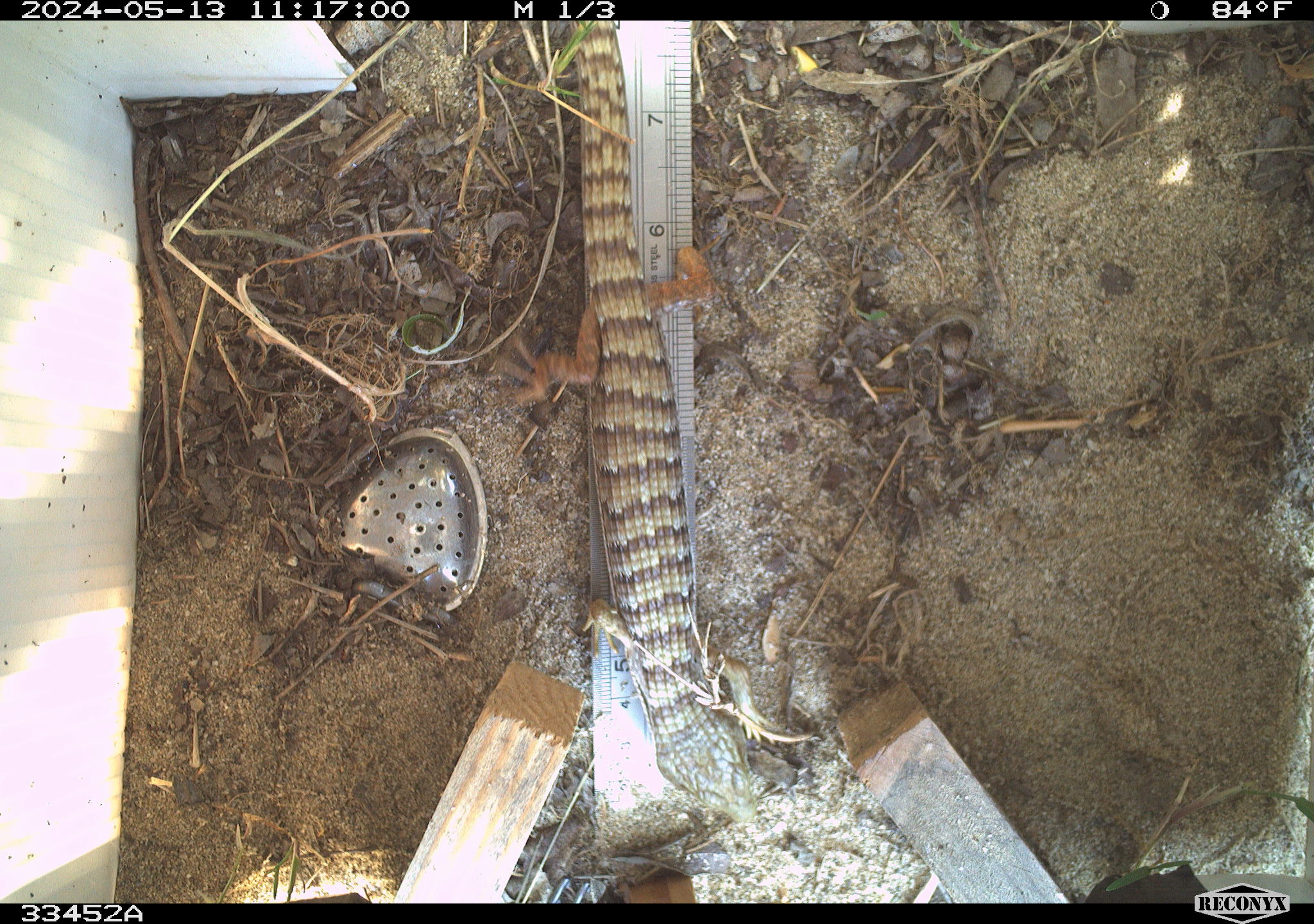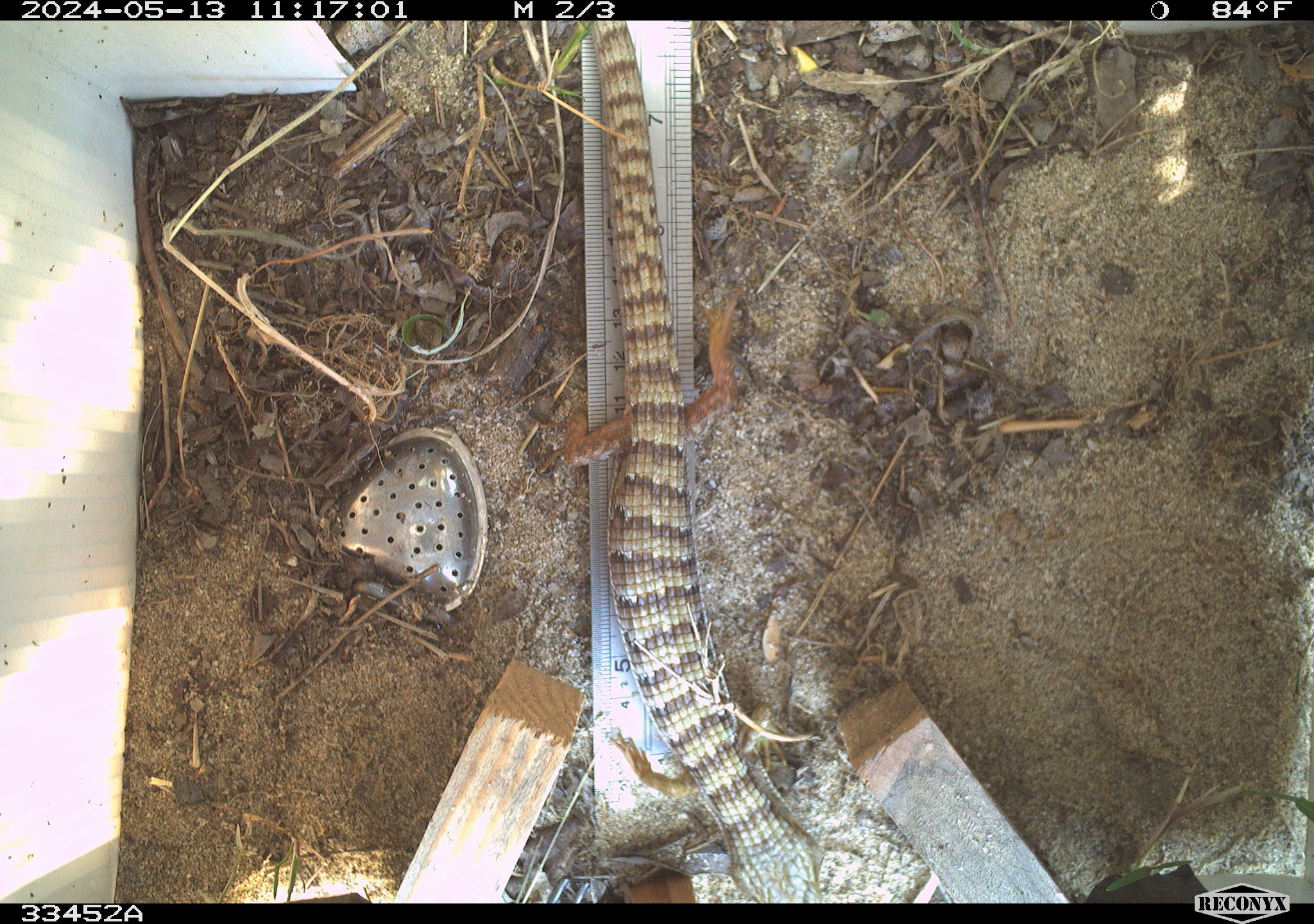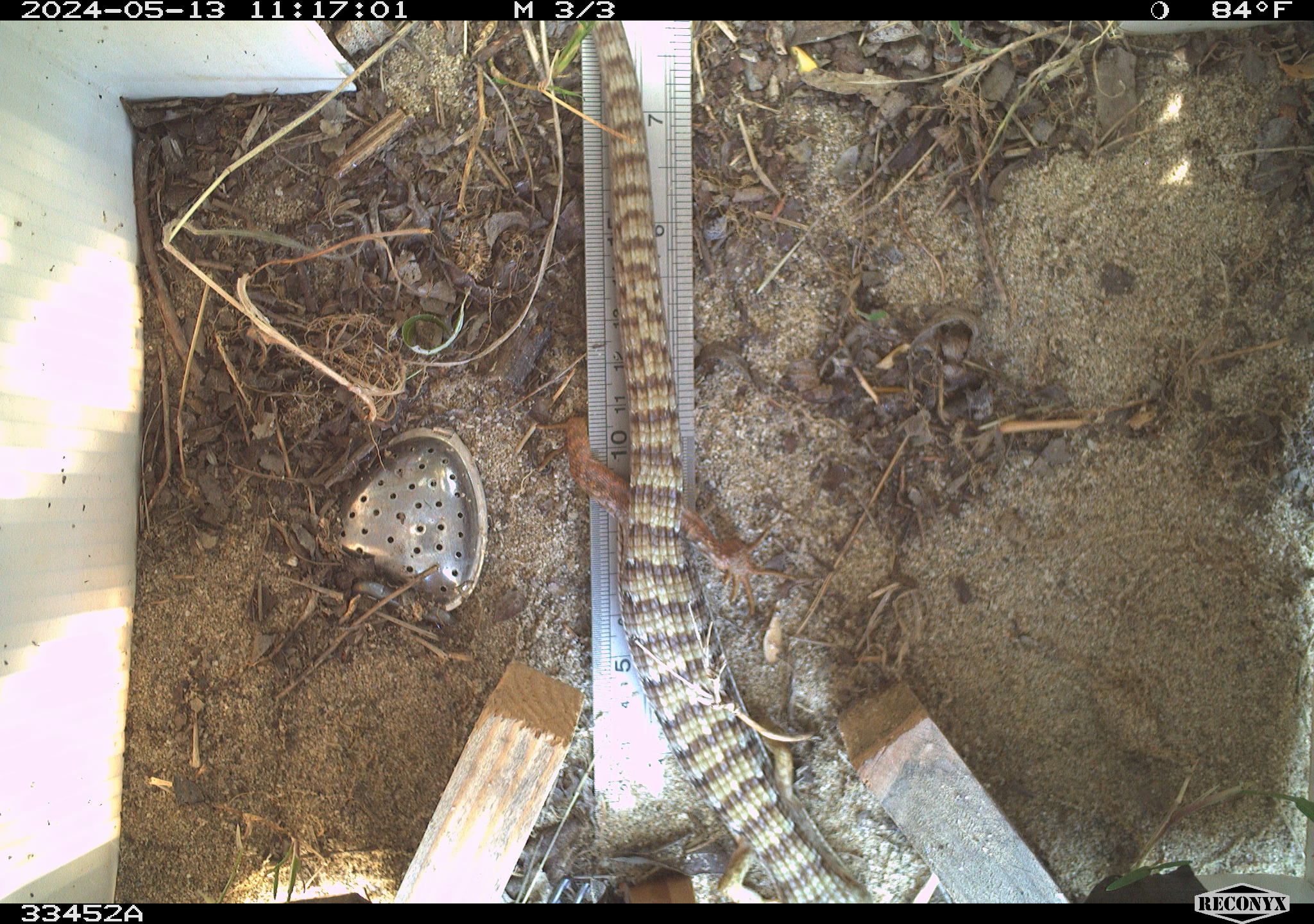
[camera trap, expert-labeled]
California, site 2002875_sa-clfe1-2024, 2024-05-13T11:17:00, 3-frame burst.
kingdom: Animalia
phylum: Chordata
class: Reptilia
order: Squamata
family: Anguidae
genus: Elgaria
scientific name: Elgaria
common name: alligator lizards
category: elgaria species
Elgaria species (alligator lizards) (Elgaria).